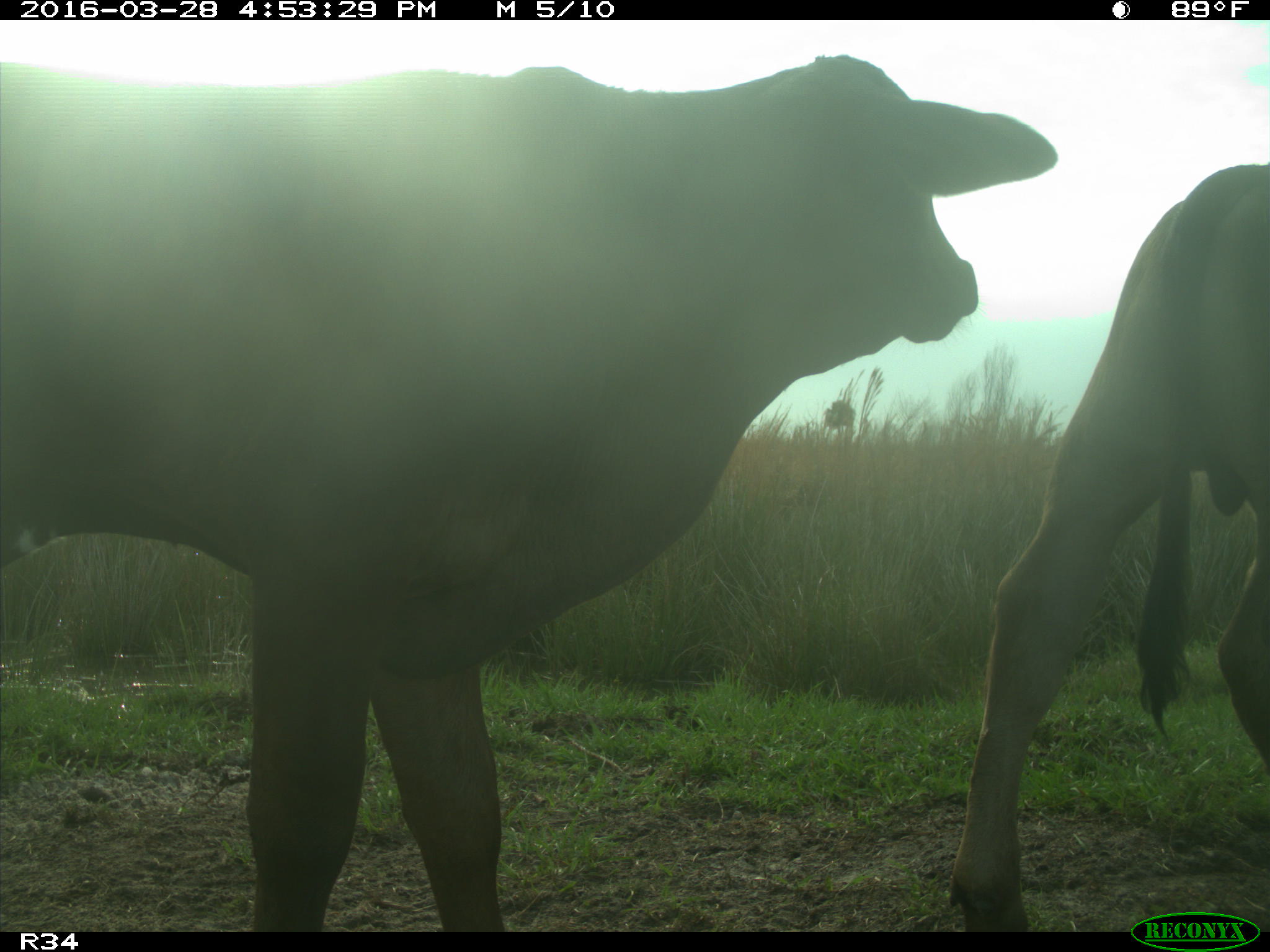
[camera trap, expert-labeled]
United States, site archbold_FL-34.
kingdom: Animalia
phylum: Chordata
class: Mammalia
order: Artiodactyla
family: Bovidae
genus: Bos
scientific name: Bos taurus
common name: domestic cow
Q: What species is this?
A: Bos taurus (domestic cow).